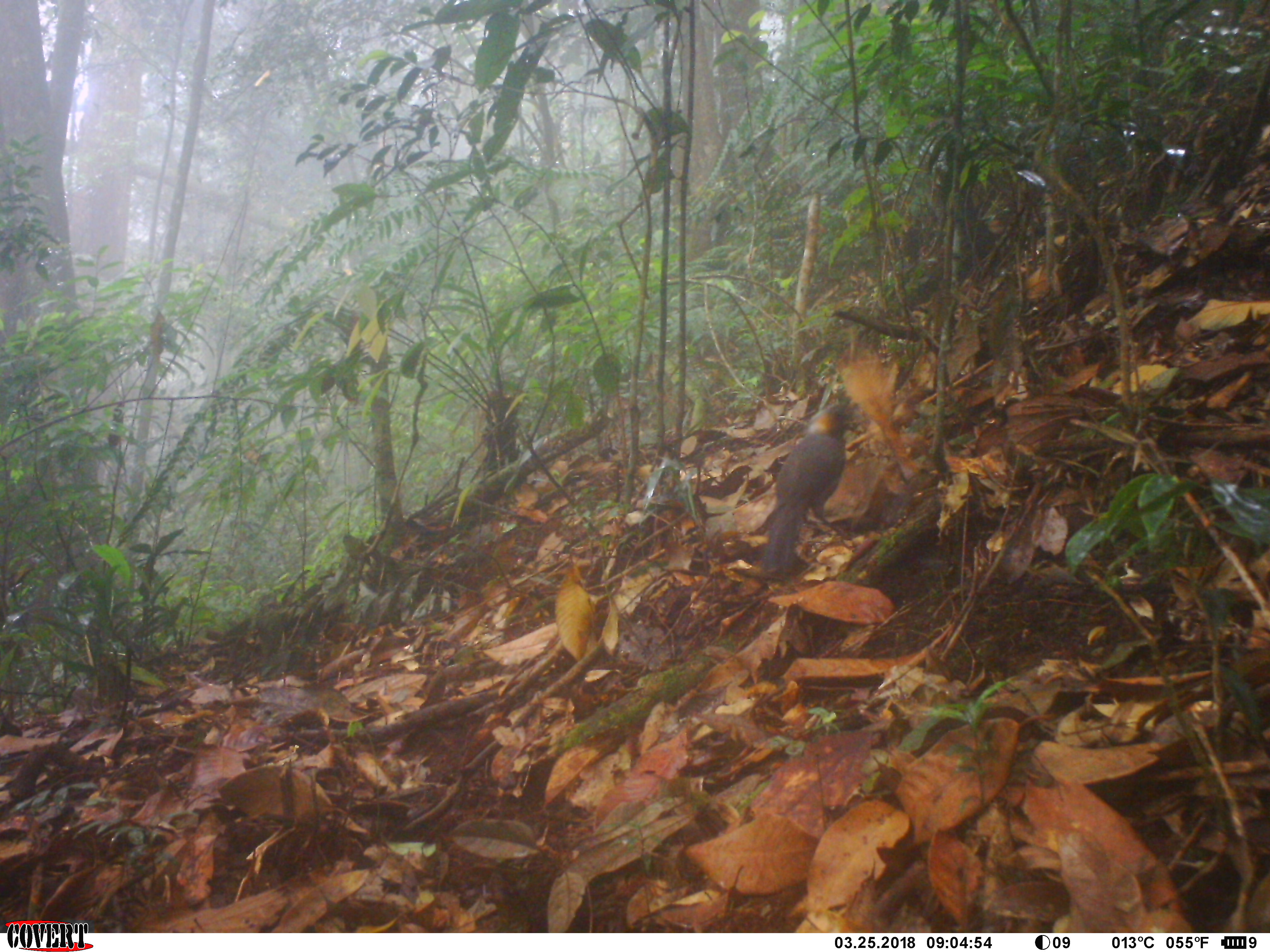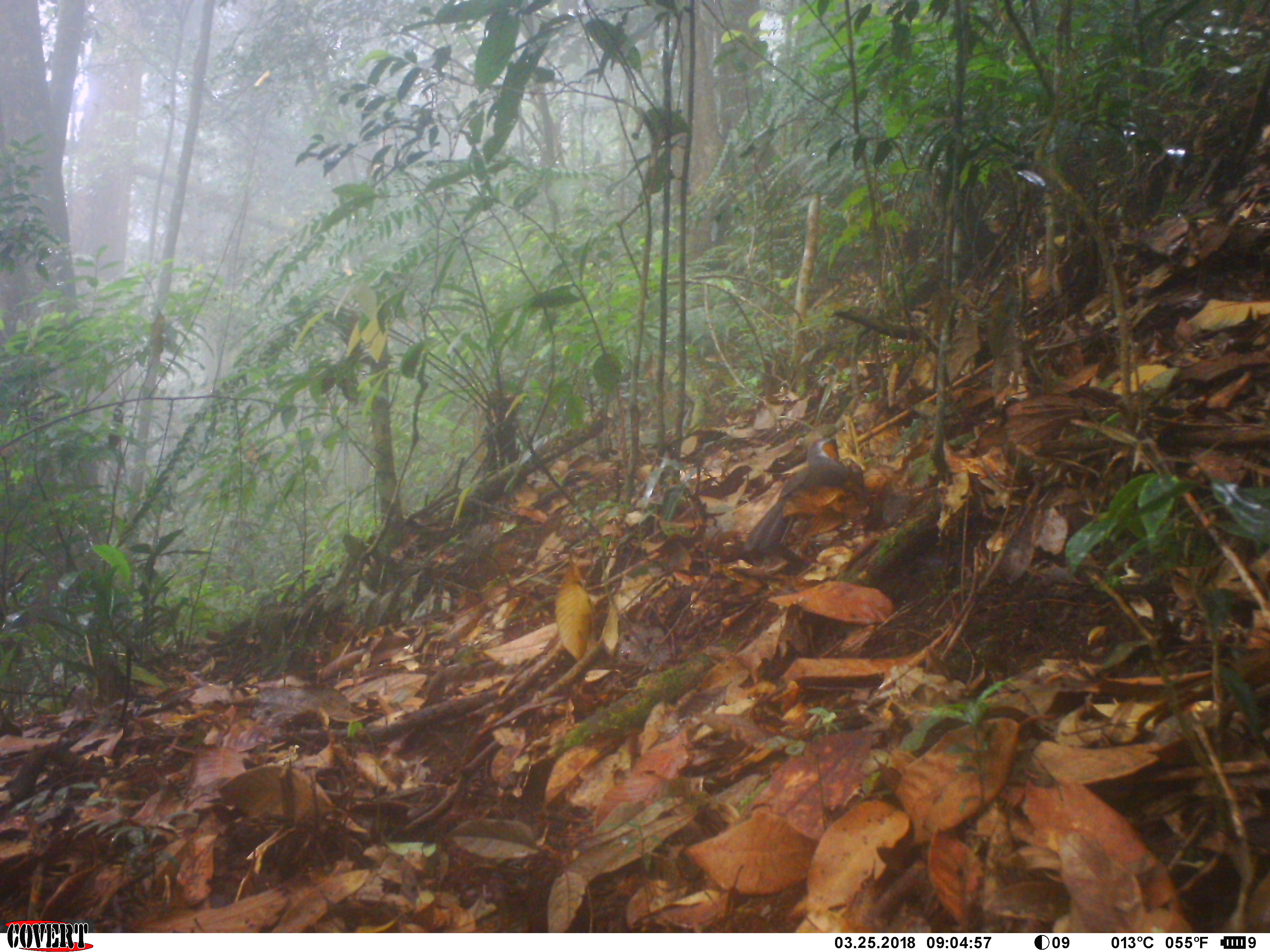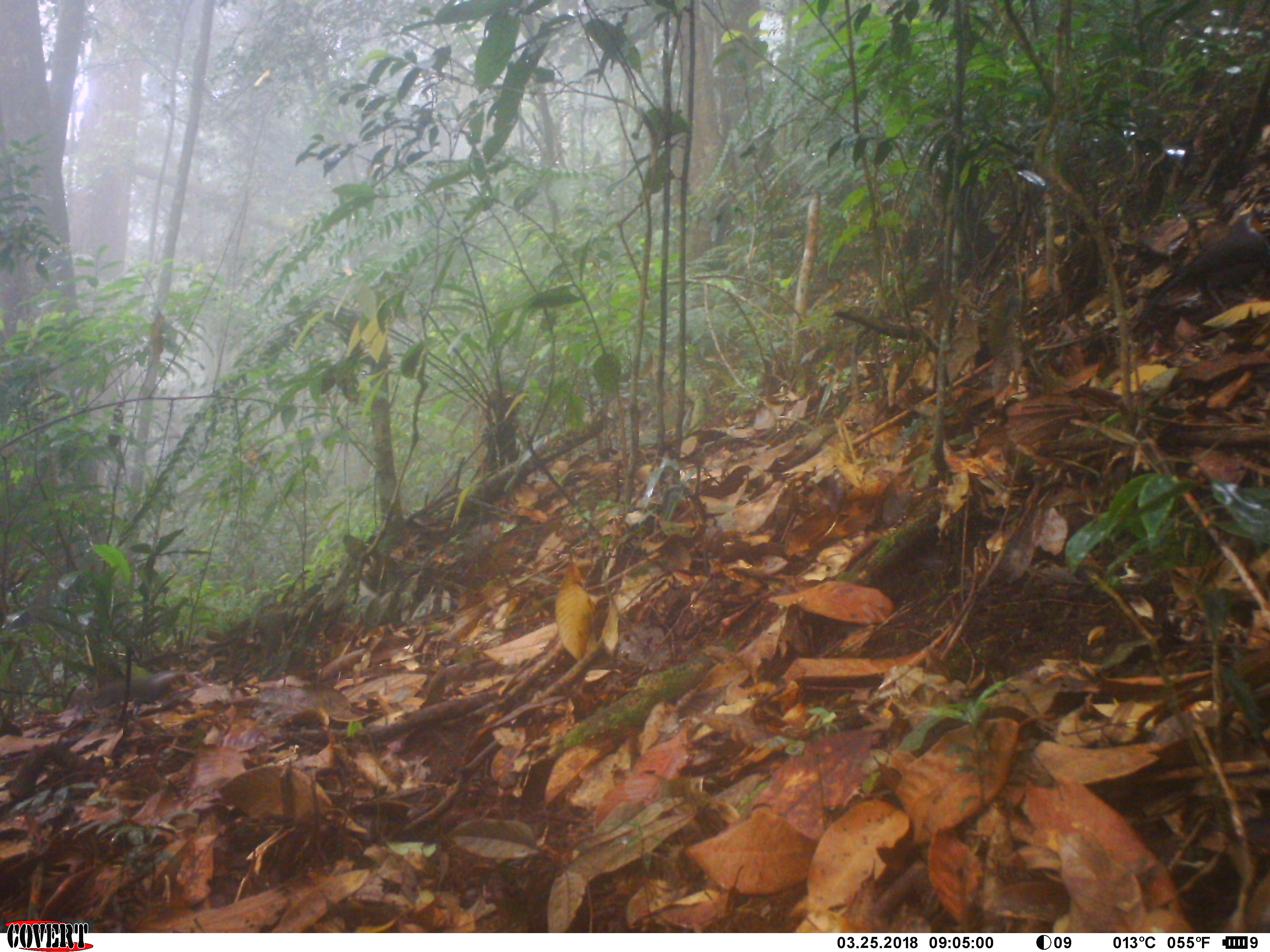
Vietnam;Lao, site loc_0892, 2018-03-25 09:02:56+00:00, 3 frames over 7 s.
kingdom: Animalia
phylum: Chordata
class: Aves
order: Passeriformes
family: Leiothrichidae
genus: Garrulax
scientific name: Garrulax castanotis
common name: rufous-cheeked laughingthrush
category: rufous cheeked laughingthrush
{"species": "rufous cheeked laughingthrush (rufous-cheeked laughingthrush) (Garrulax castanotis)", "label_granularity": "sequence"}